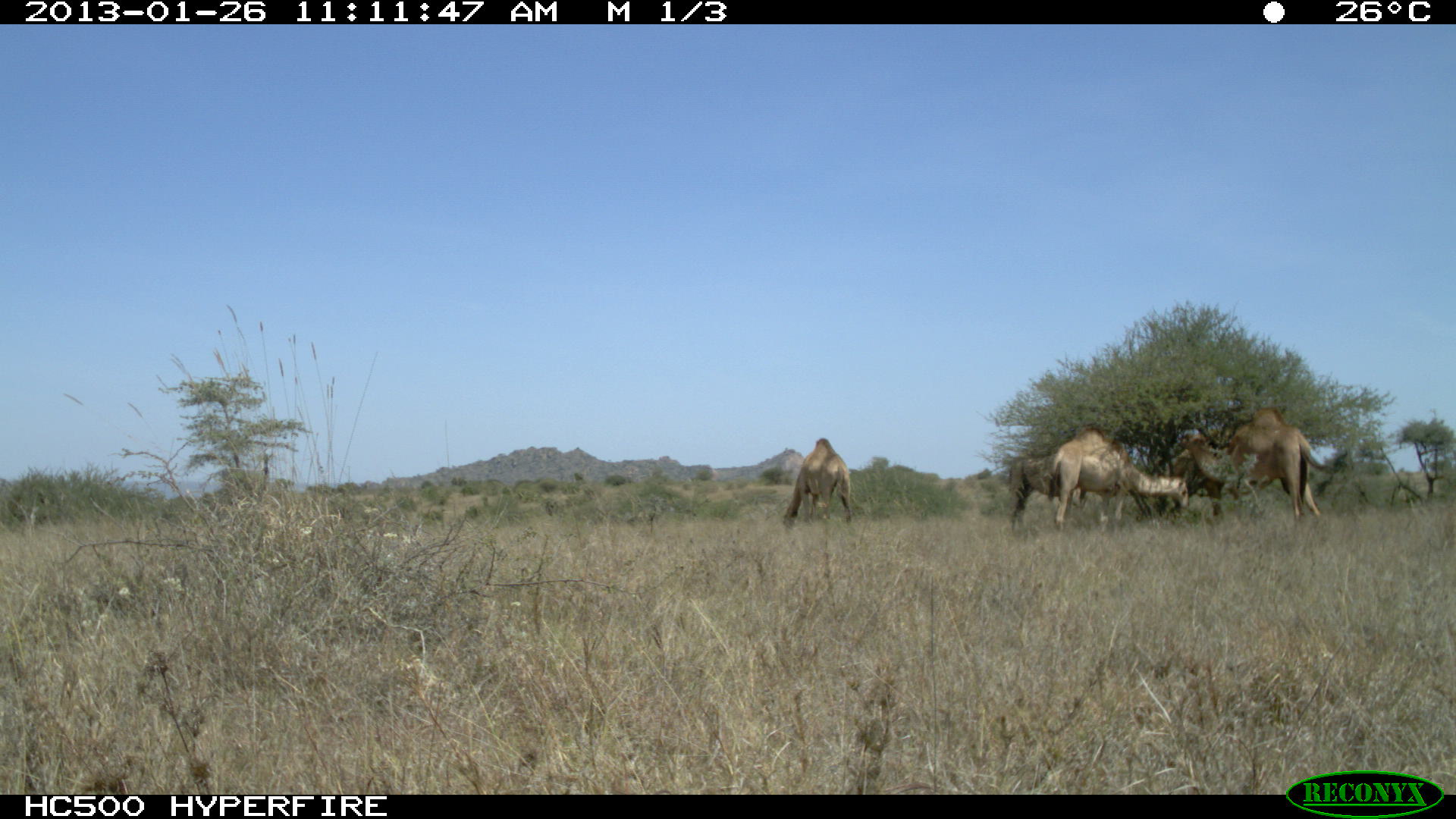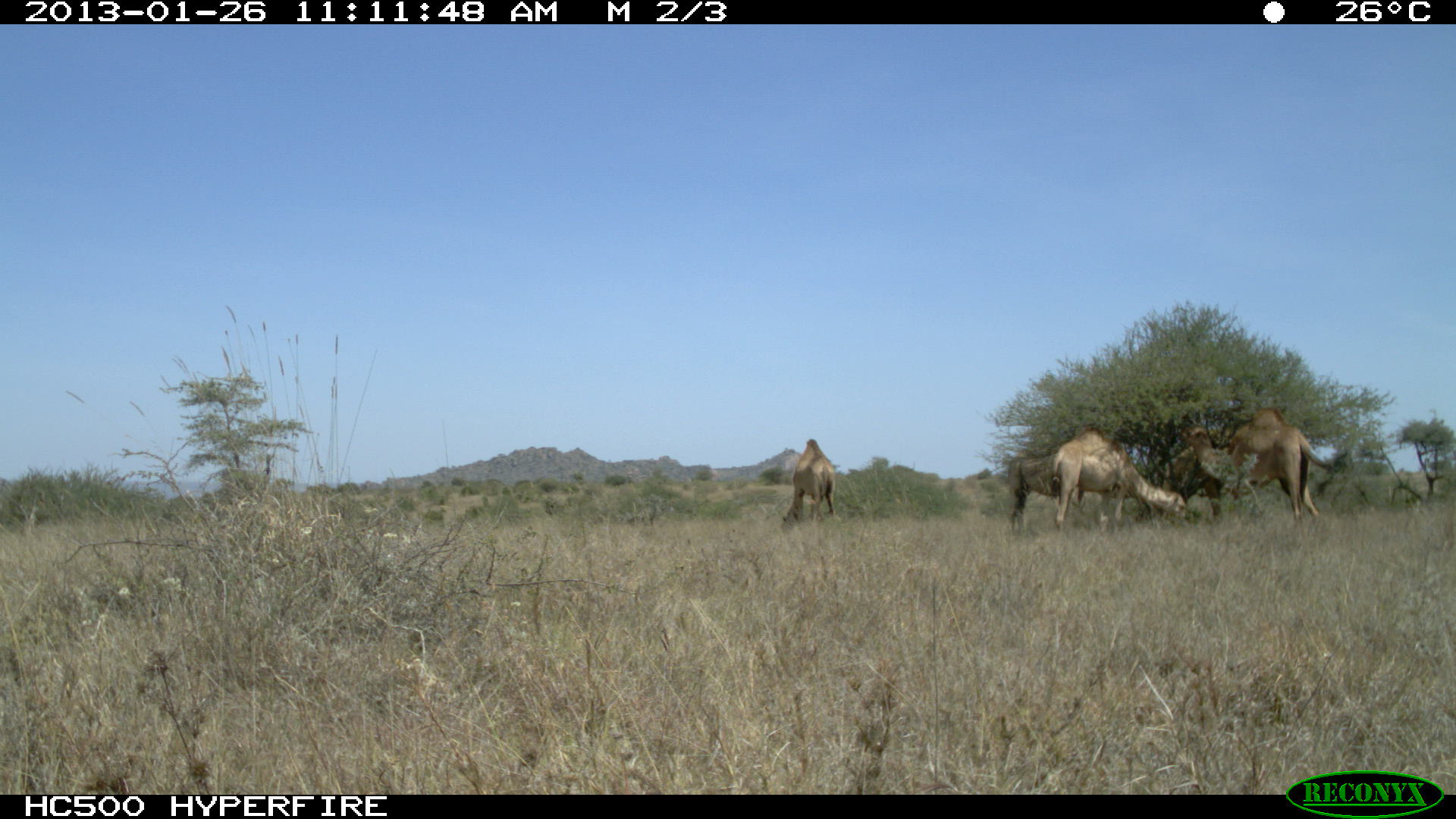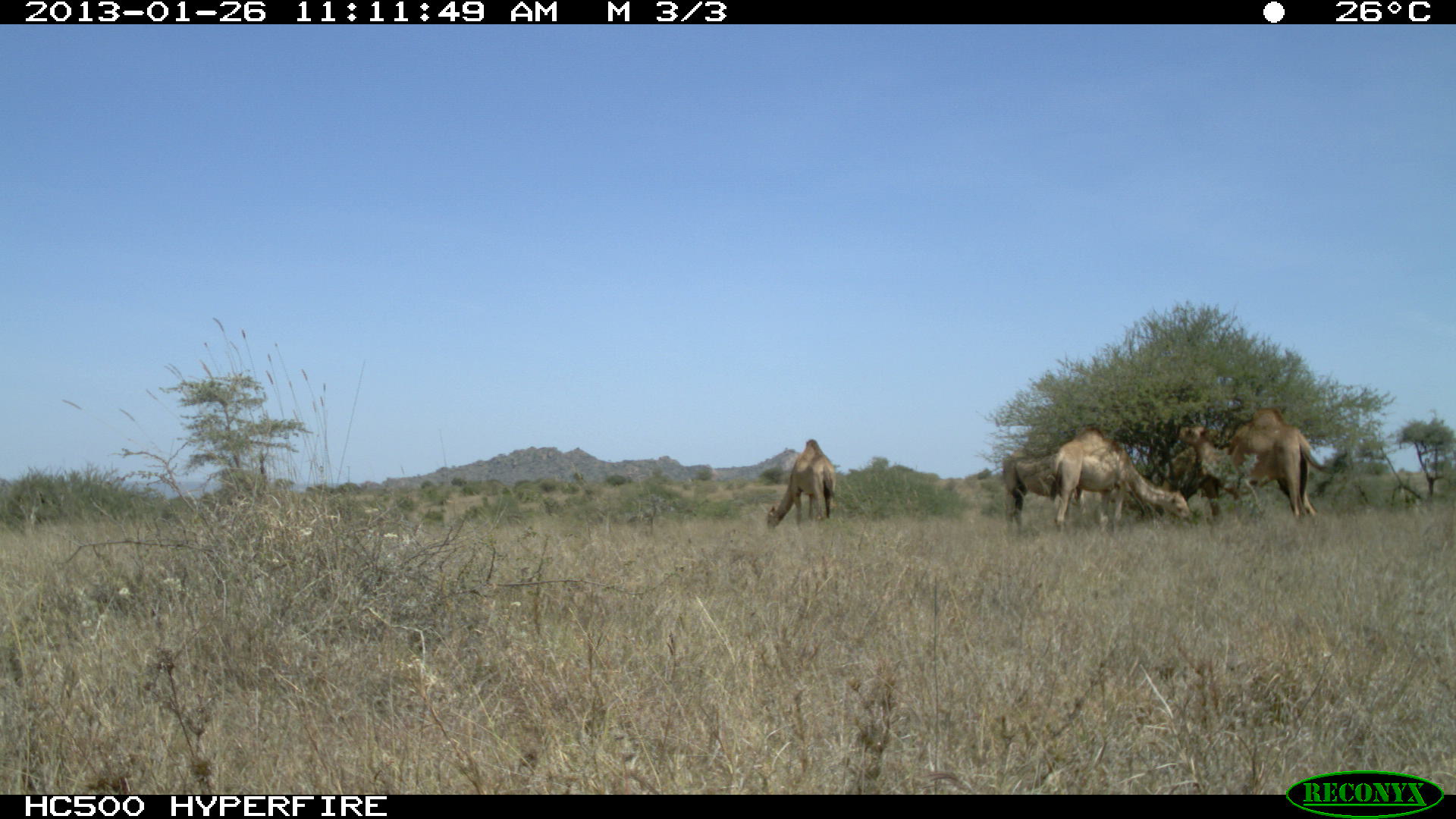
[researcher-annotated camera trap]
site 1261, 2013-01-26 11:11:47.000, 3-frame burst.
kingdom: Animalia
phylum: Chordata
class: Mammalia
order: Artiodactyla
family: Camelidae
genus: Camelus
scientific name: Camelus dromedarius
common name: dromedary camel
Camelus dromedarius (dromedary camel), count 5.